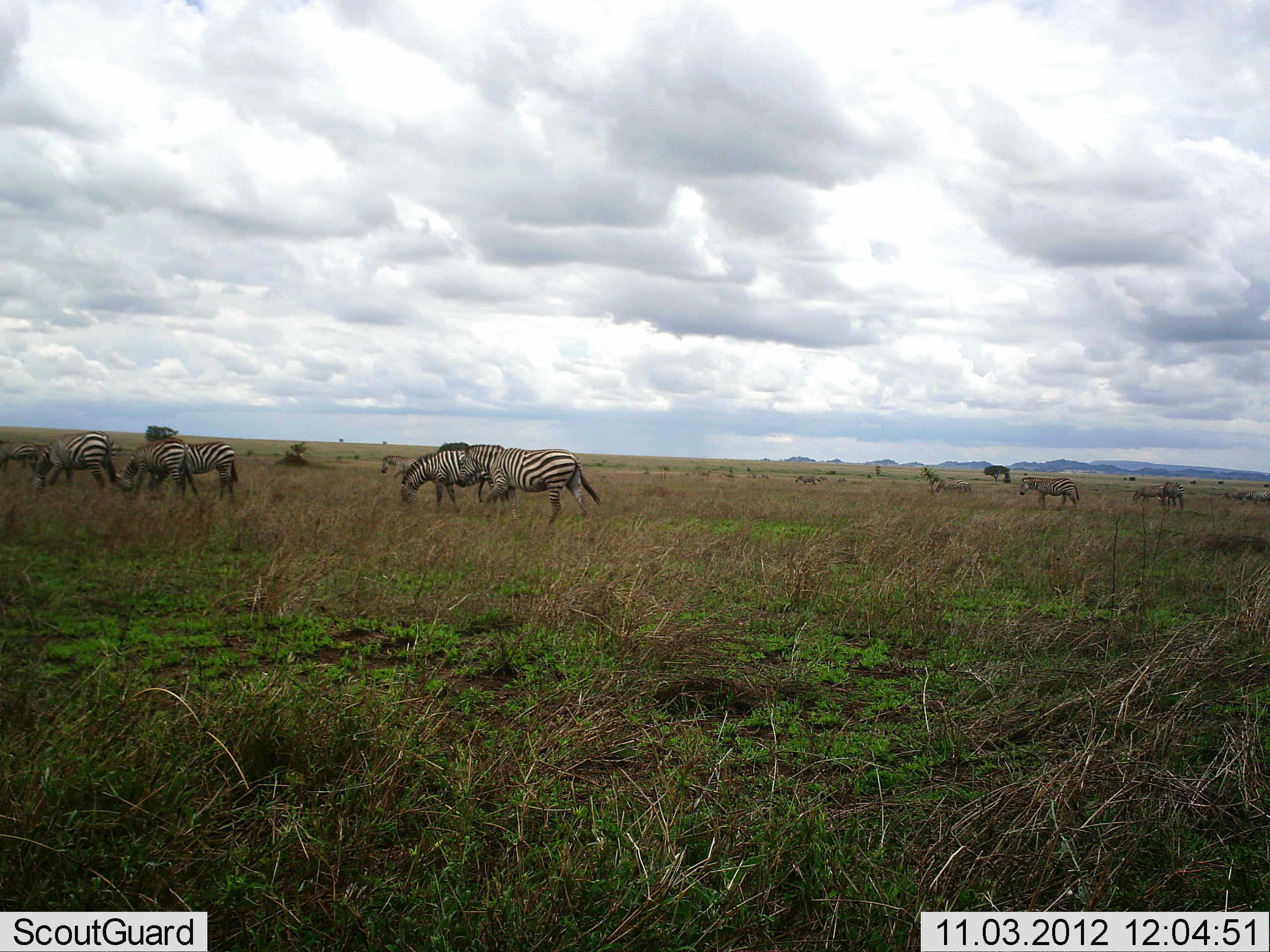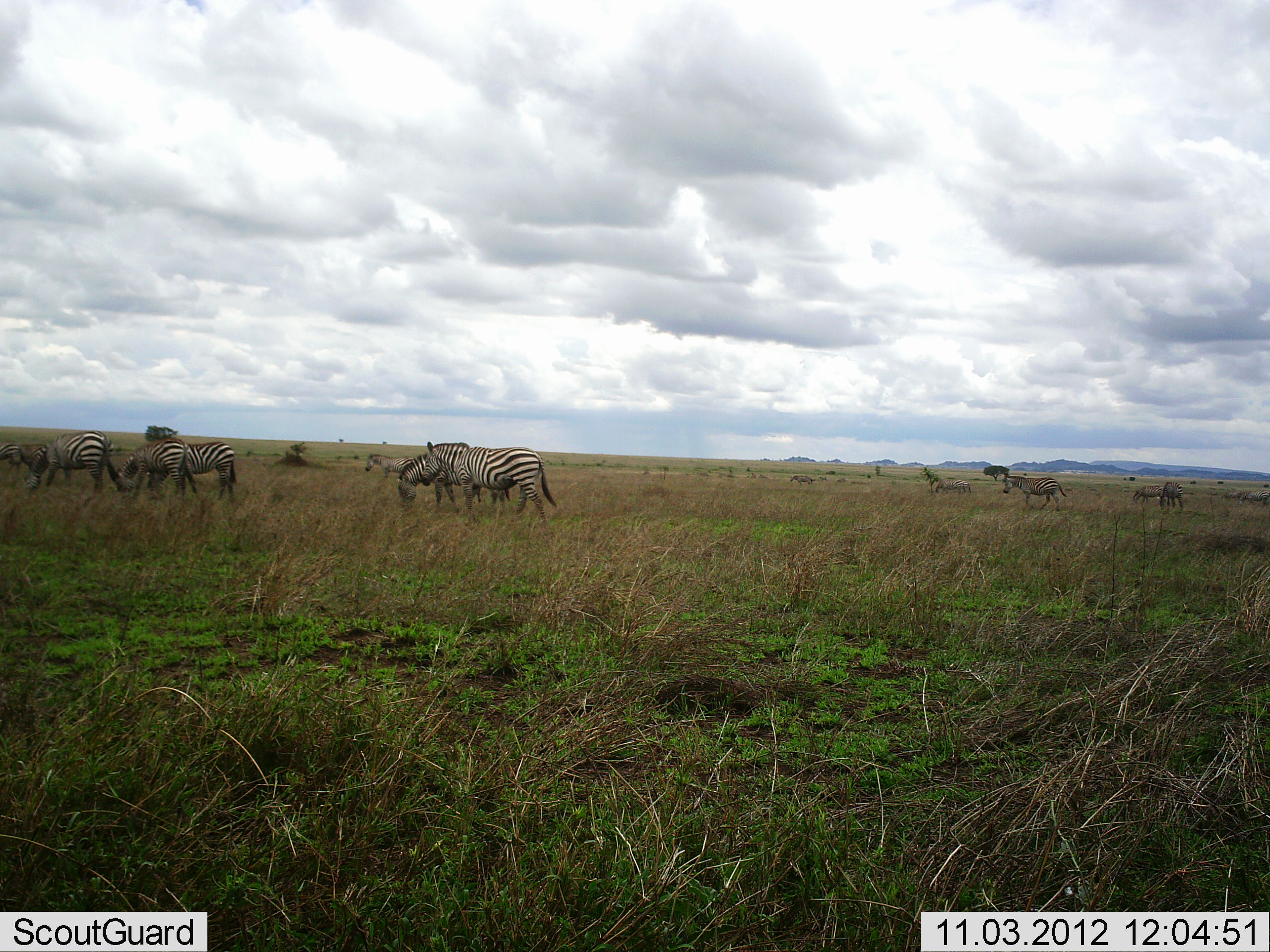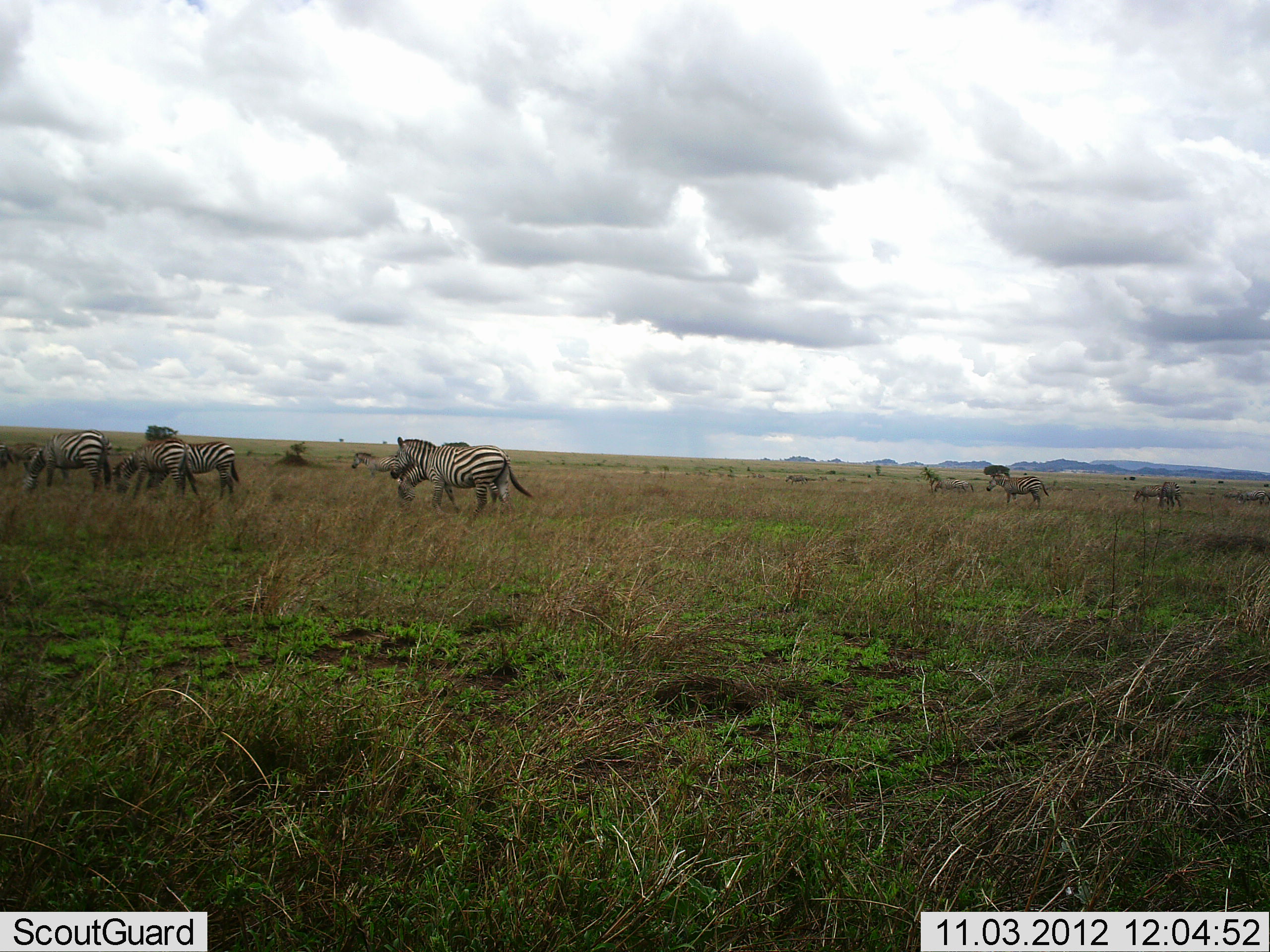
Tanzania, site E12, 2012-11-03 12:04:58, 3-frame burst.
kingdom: Animalia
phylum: Chordata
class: Mammalia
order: Perissodactyla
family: Equidae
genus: Equus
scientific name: Equus quagga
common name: plains zebra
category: zebra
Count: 11-50.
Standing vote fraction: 70%.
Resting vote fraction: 0%.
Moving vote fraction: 90%.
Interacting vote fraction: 0%.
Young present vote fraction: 0%.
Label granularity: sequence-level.